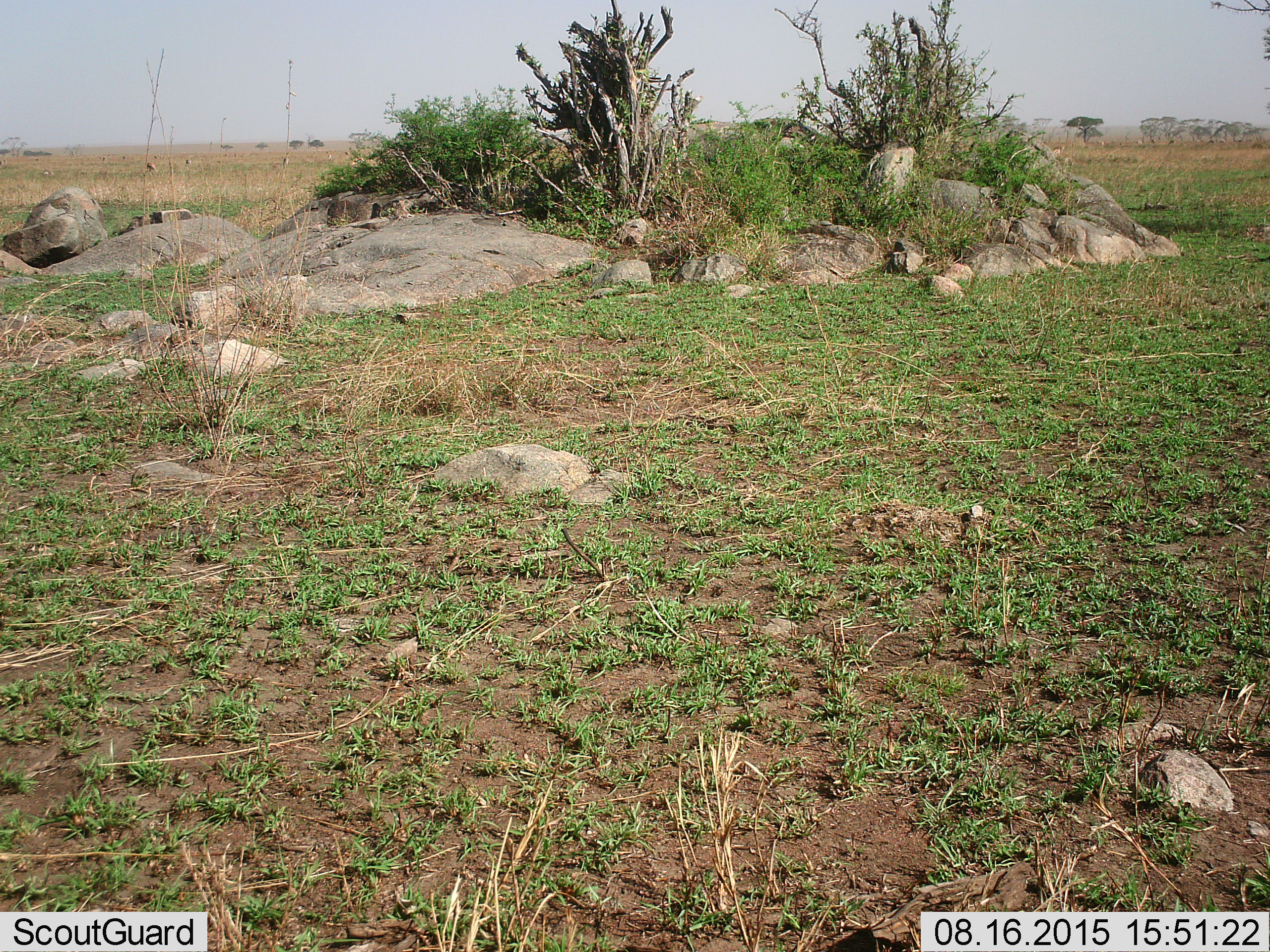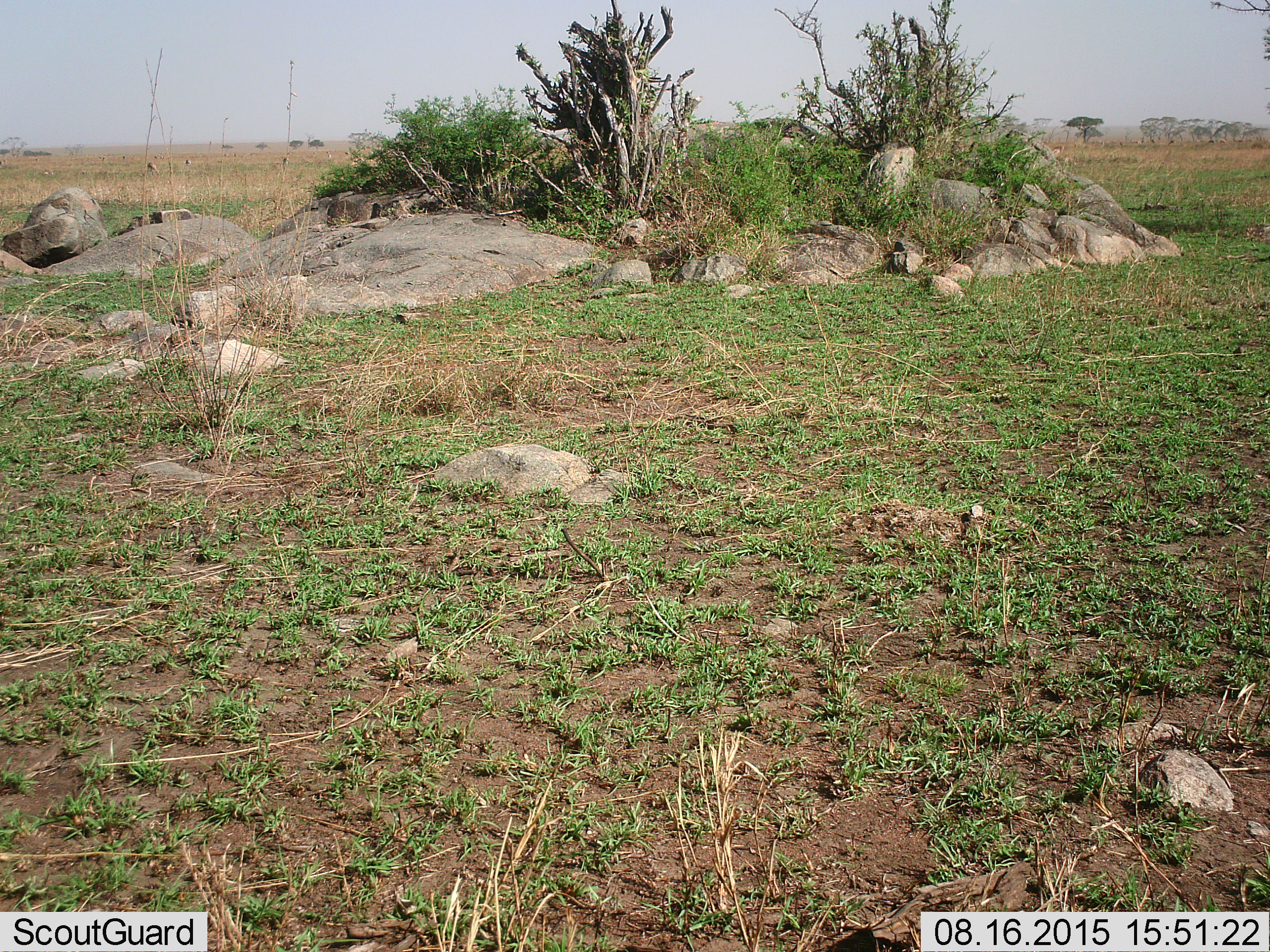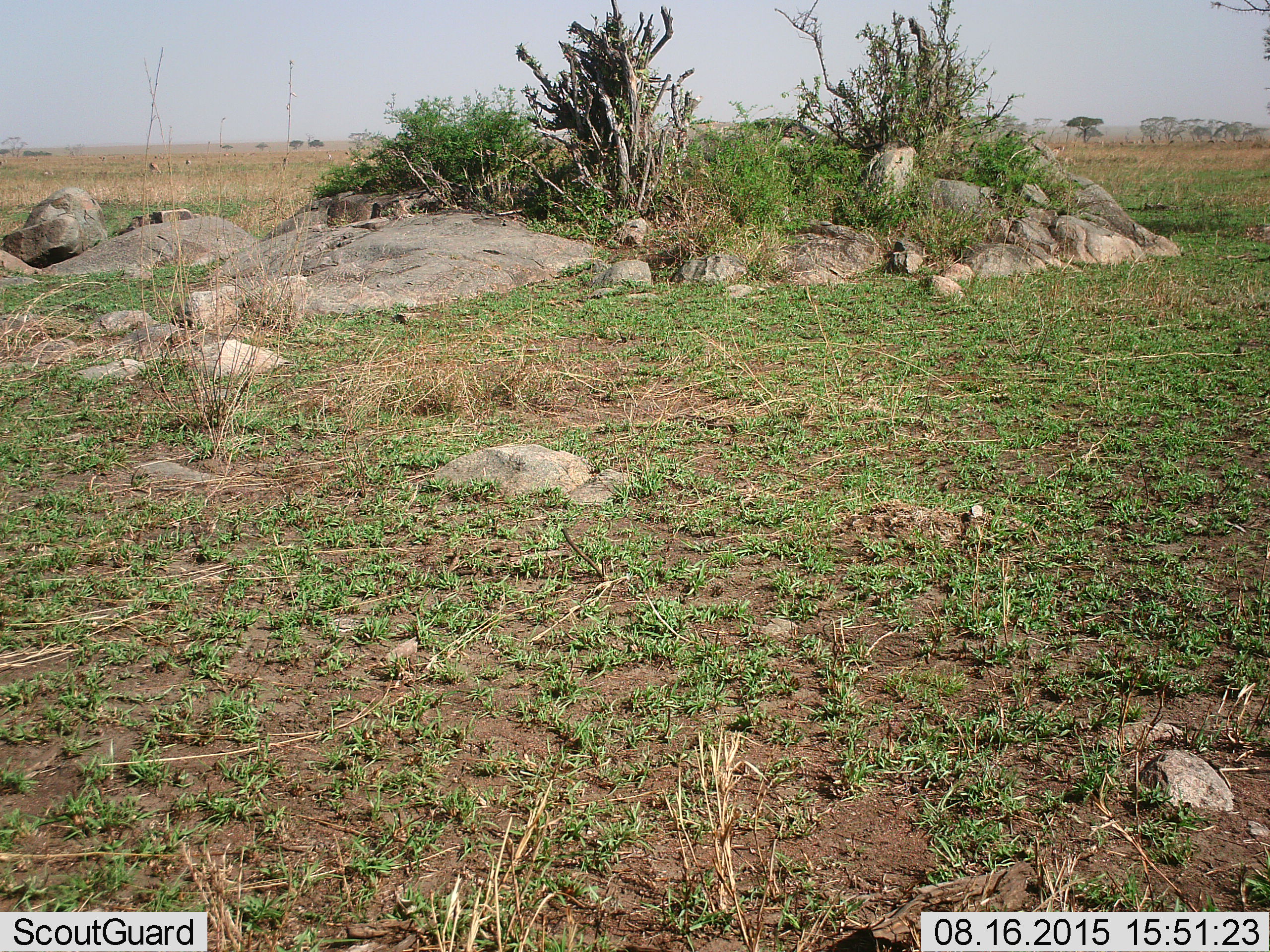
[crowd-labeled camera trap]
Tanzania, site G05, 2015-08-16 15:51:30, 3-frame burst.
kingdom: Animalia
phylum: Chordata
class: Mammalia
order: Artiodactyla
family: Bovidae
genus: Eudorcas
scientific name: Eudorcas thomsonii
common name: thomson's gazelle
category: gazellethomsons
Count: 11-50.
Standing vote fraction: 44%.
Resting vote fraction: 0%.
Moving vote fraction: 22%.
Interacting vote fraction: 0%.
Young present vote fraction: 0%.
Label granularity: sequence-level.